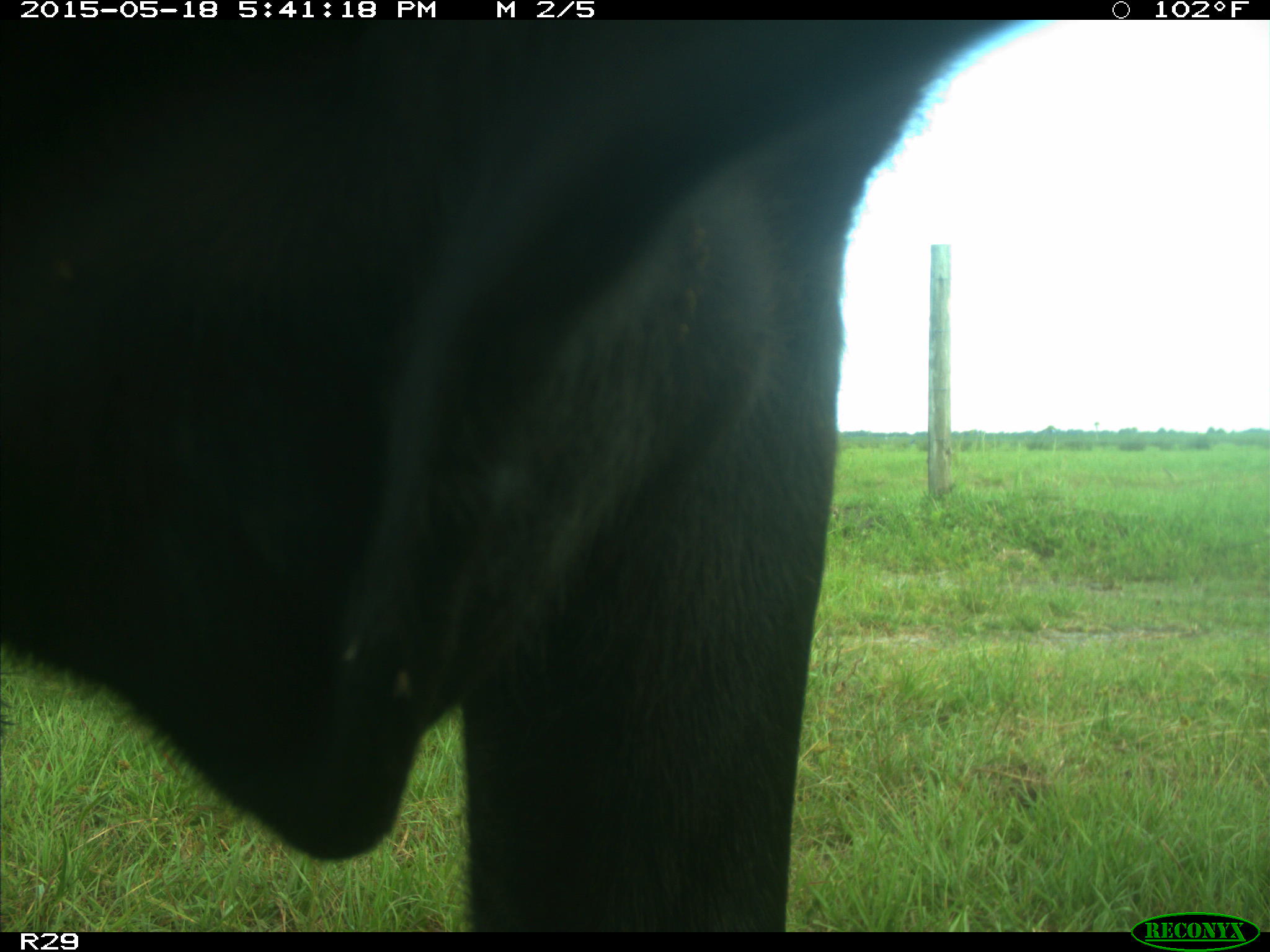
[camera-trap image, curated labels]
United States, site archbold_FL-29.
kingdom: Animalia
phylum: Chordata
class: Mammalia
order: Artiodactyla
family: Bovidae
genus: Bos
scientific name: Bos taurus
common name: domestic cow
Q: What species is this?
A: Bos taurus (domestic cow).